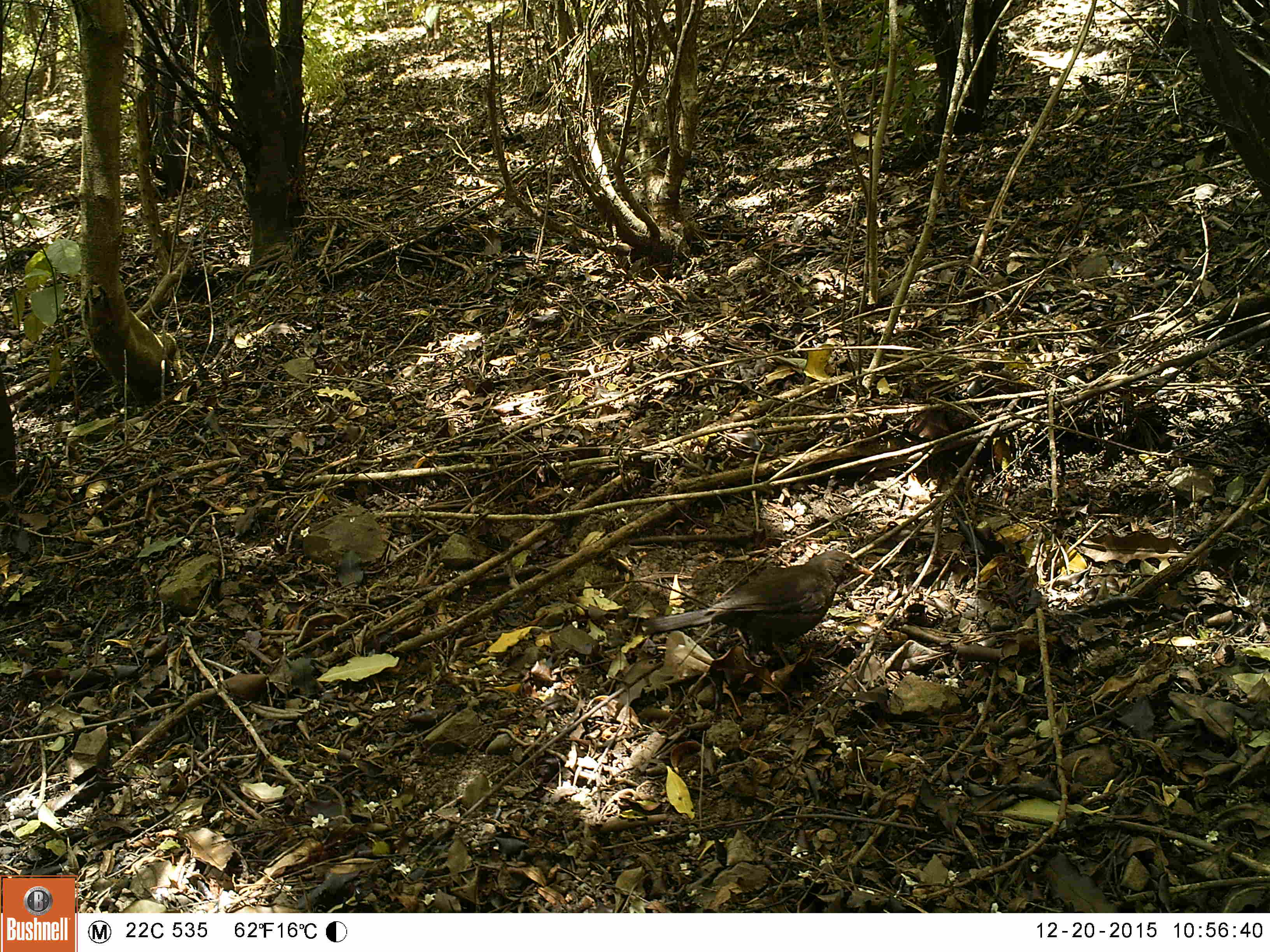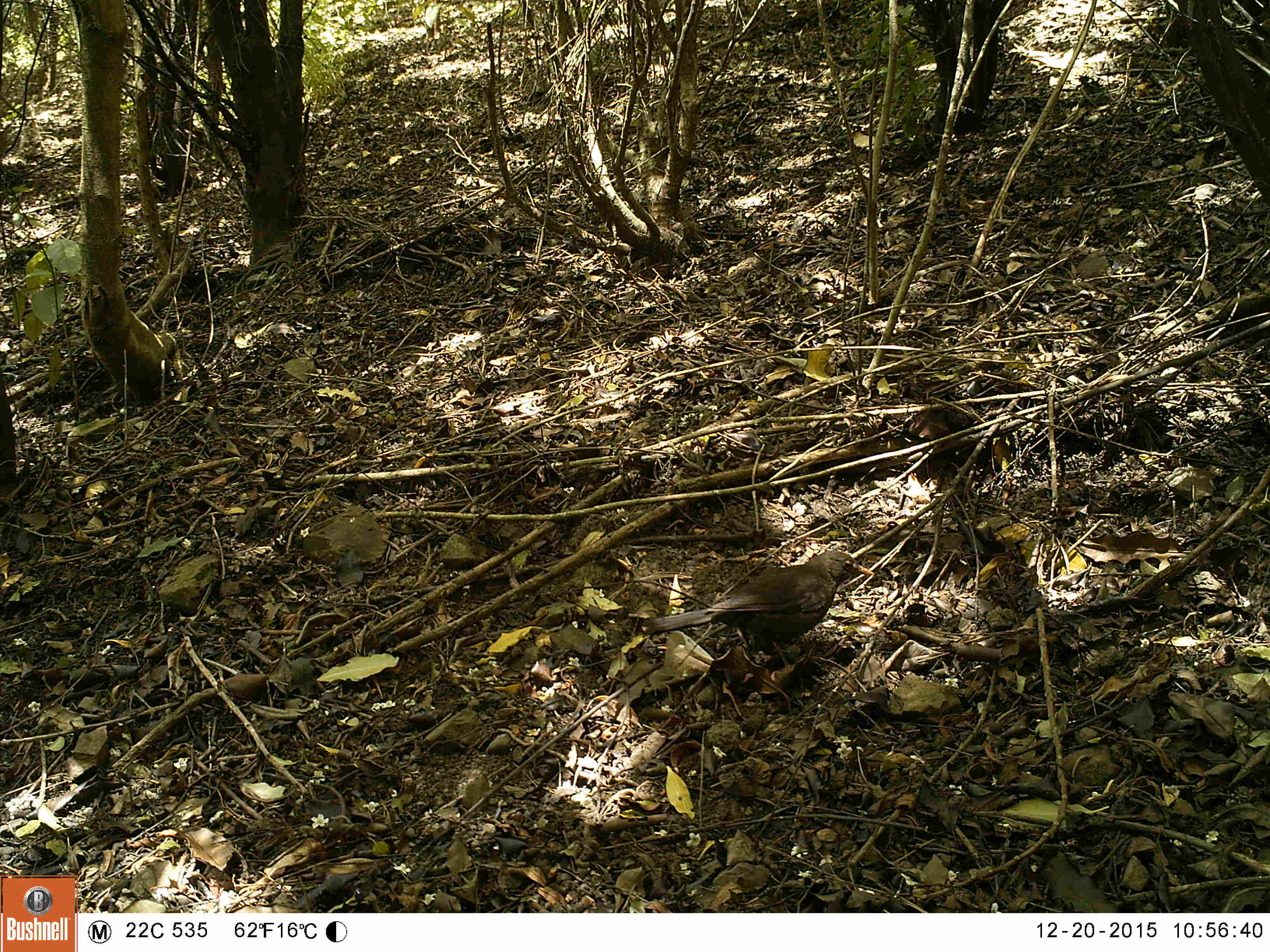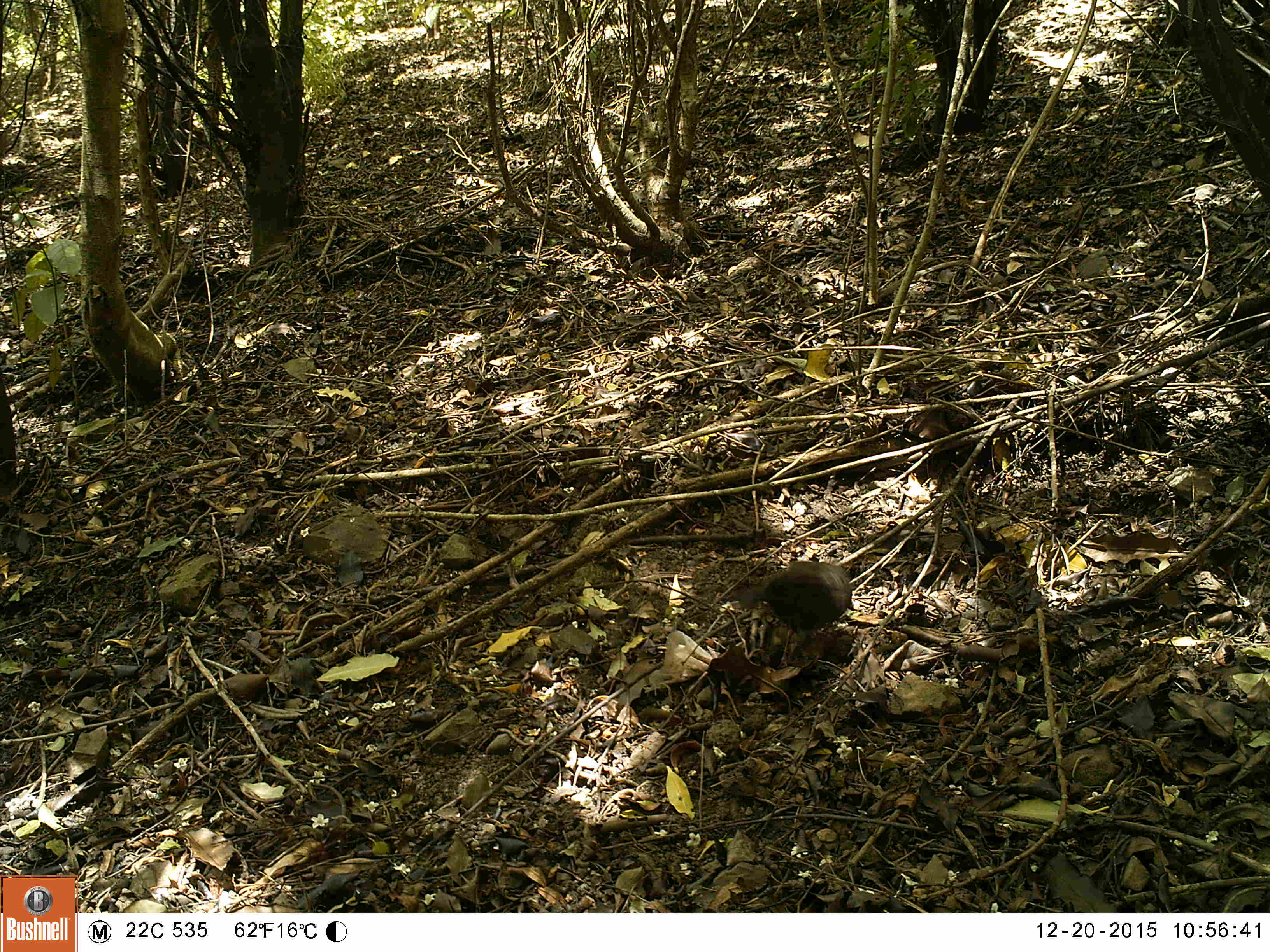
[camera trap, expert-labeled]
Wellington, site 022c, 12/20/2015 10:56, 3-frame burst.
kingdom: Animalia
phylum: Chordata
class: Aves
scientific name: Aves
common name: bird